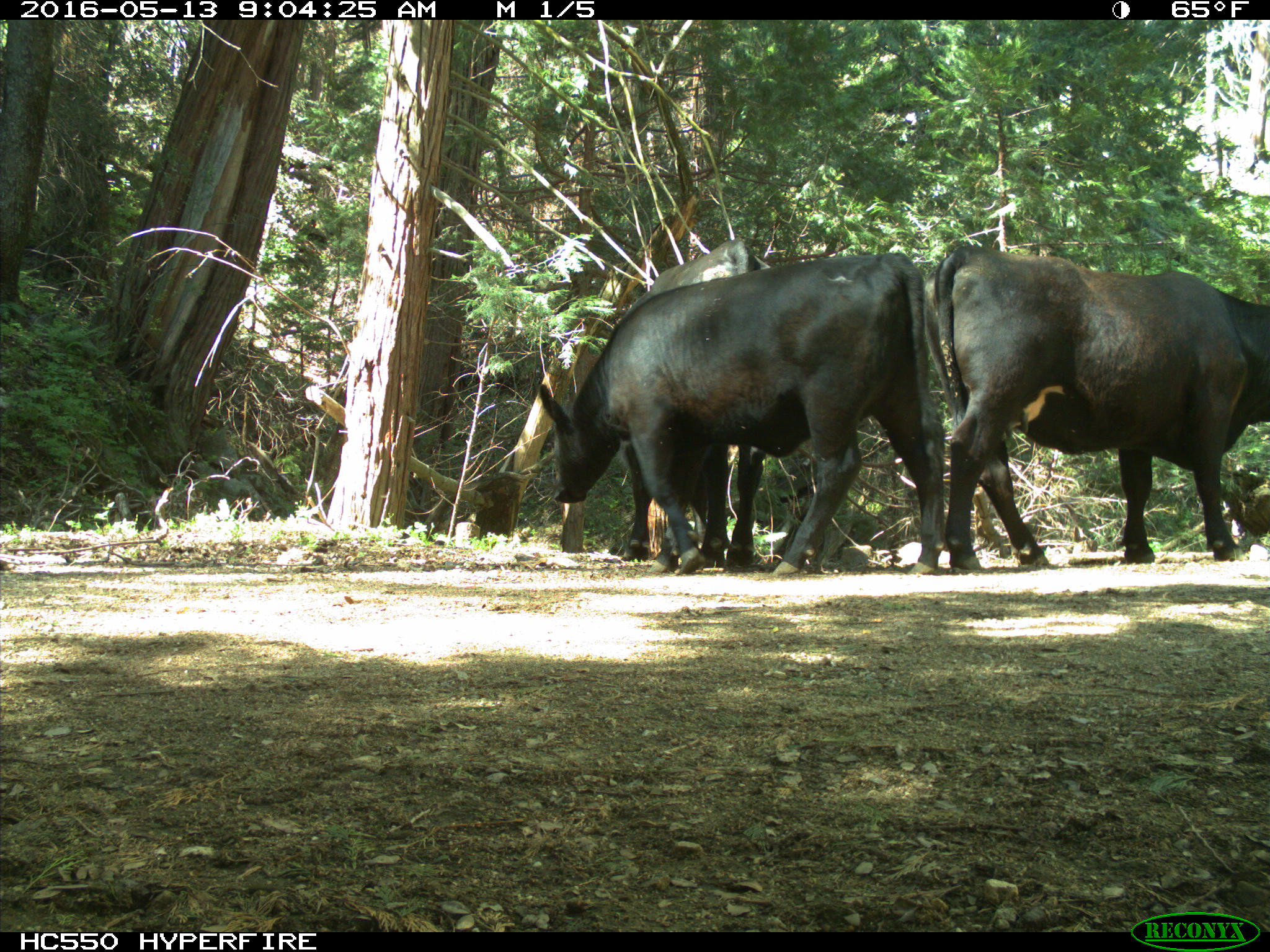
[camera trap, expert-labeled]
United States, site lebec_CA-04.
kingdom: Animalia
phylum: Chordata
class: Mammalia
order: Artiodactyla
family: Bovidae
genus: Bos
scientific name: Bos taurus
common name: domestic cow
Bos taurus (domestic cow).